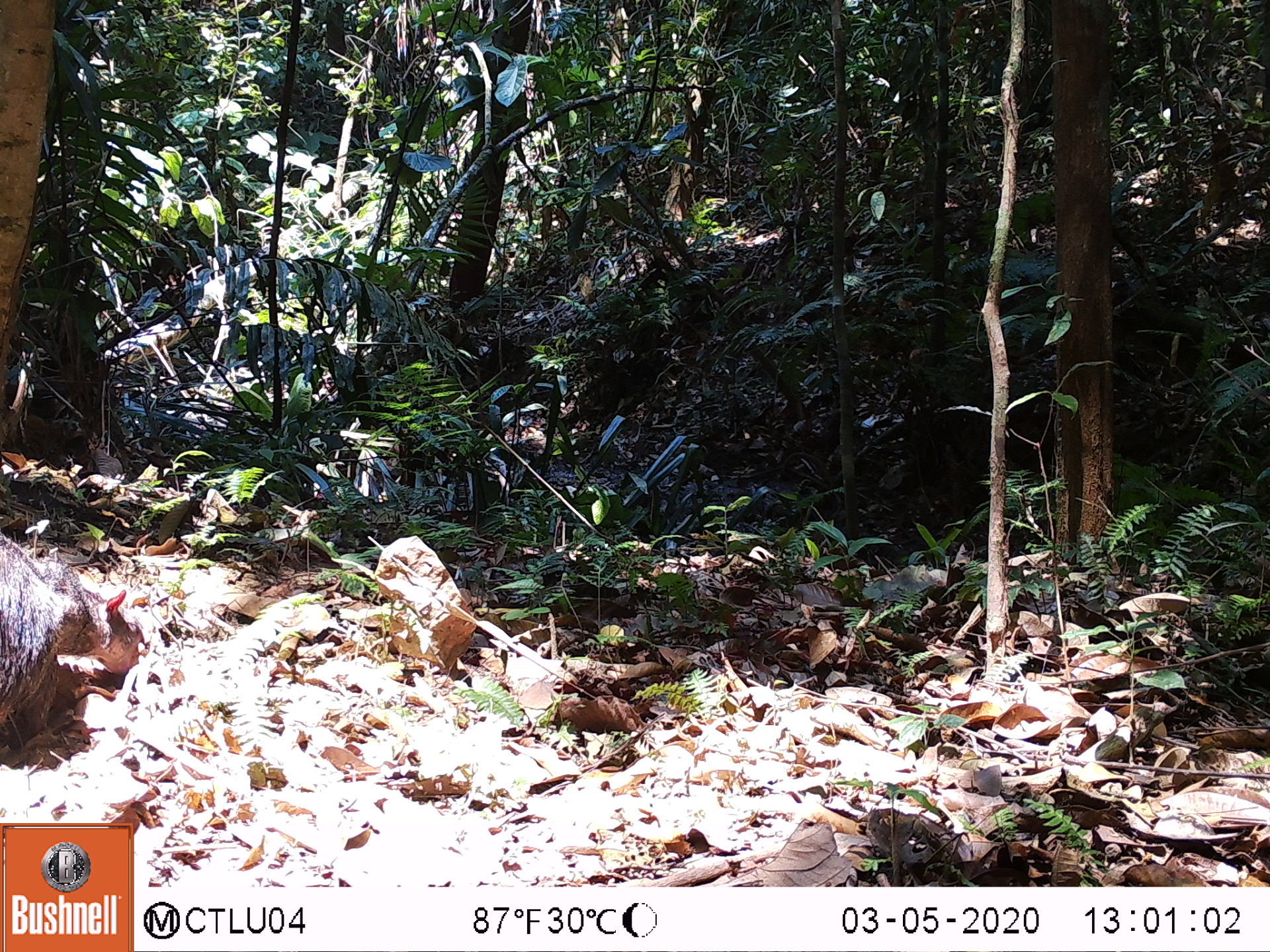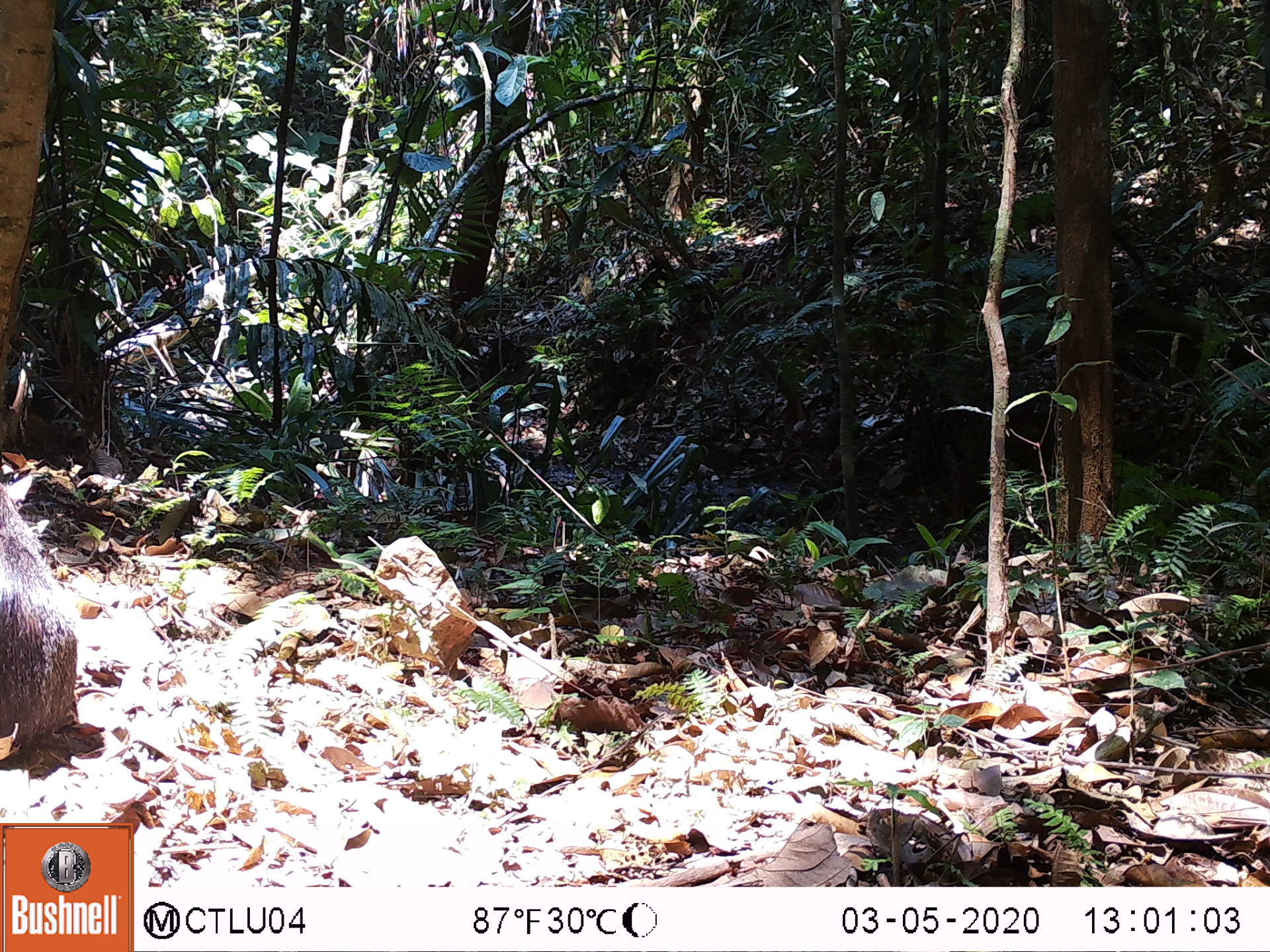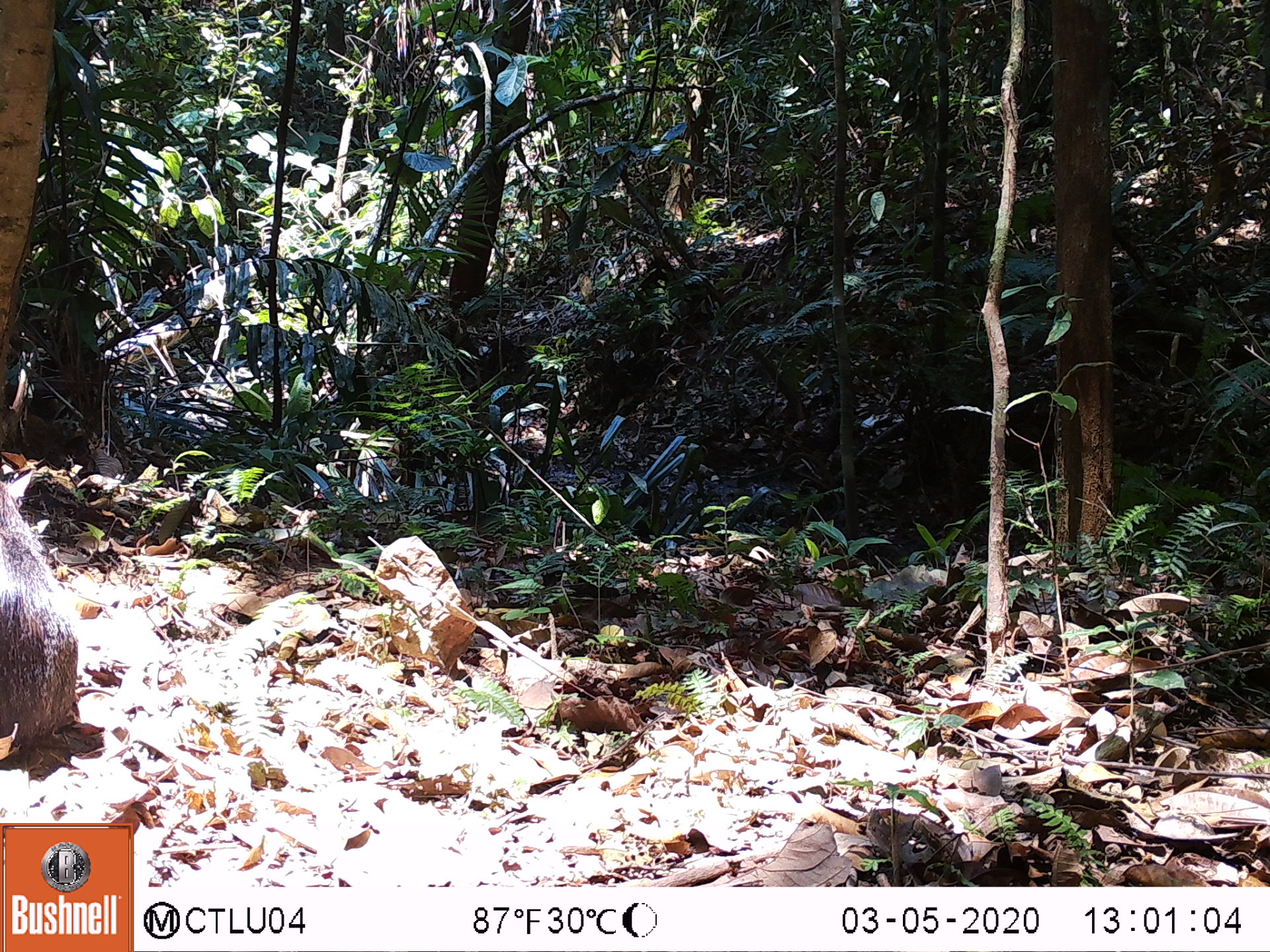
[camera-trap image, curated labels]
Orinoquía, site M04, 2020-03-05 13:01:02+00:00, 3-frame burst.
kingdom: Animalia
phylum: Chordata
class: Mammalia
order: Rodentia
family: Dasyproctidae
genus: Dasyprocta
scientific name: Dasyprocta fuliginosa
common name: black agouti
Black agouti (Dasyprocta fuliginosa).